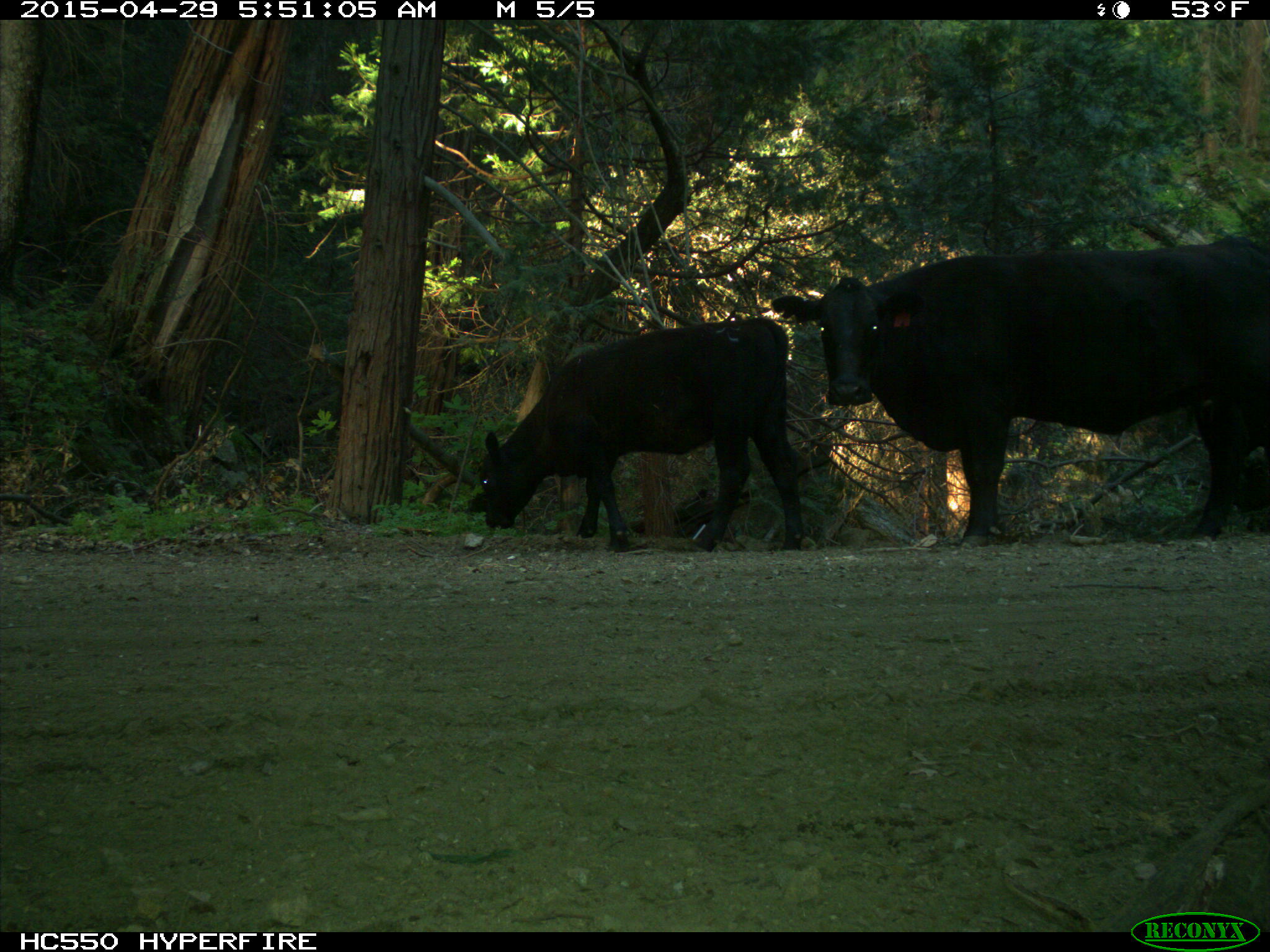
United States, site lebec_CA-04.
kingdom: Animalia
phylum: Chordata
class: Mammalia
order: Artiodactyla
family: Bovidae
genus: Bos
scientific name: Bos taurus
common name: domestic cow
Bos taurus (domestic cow).